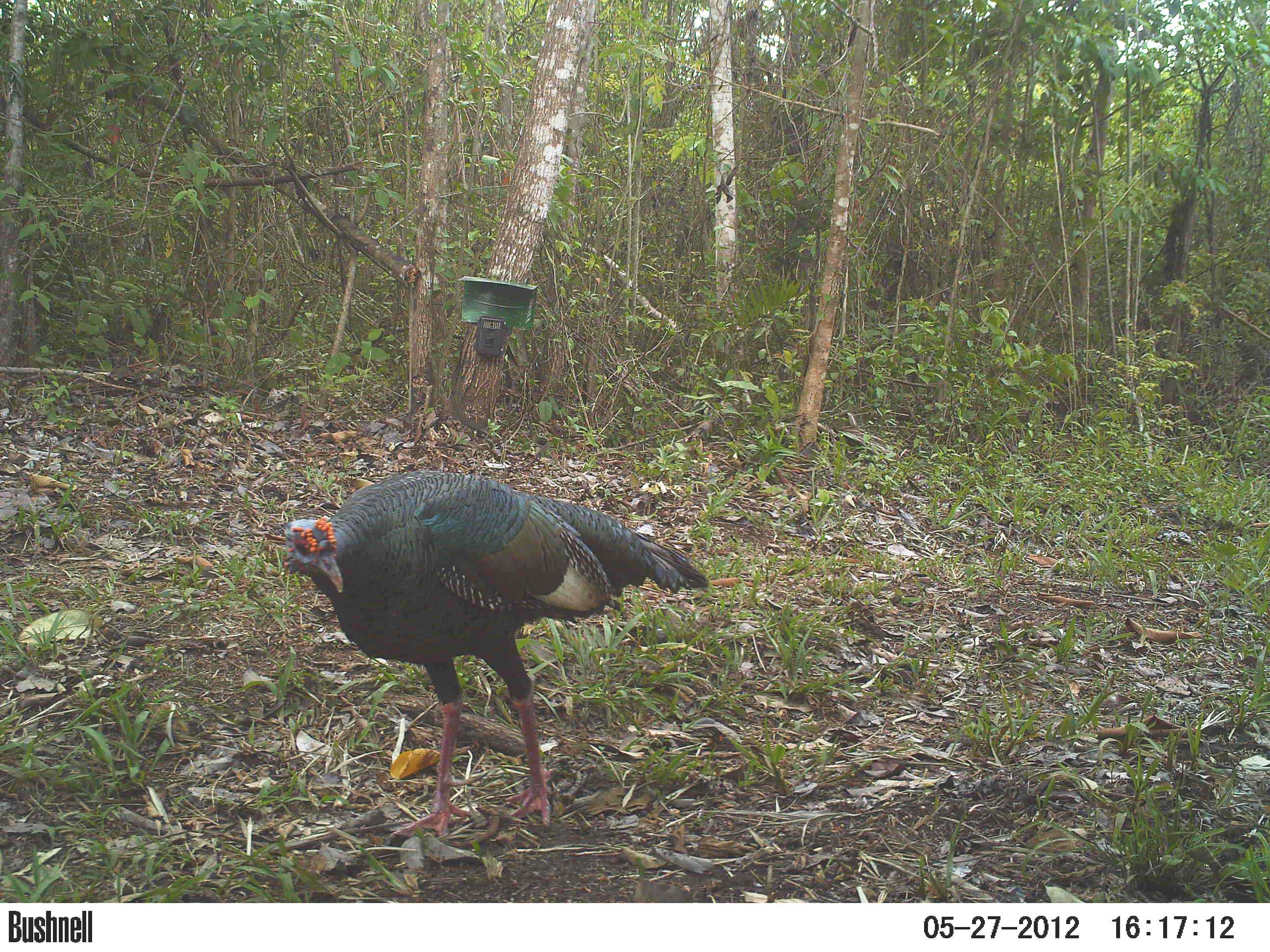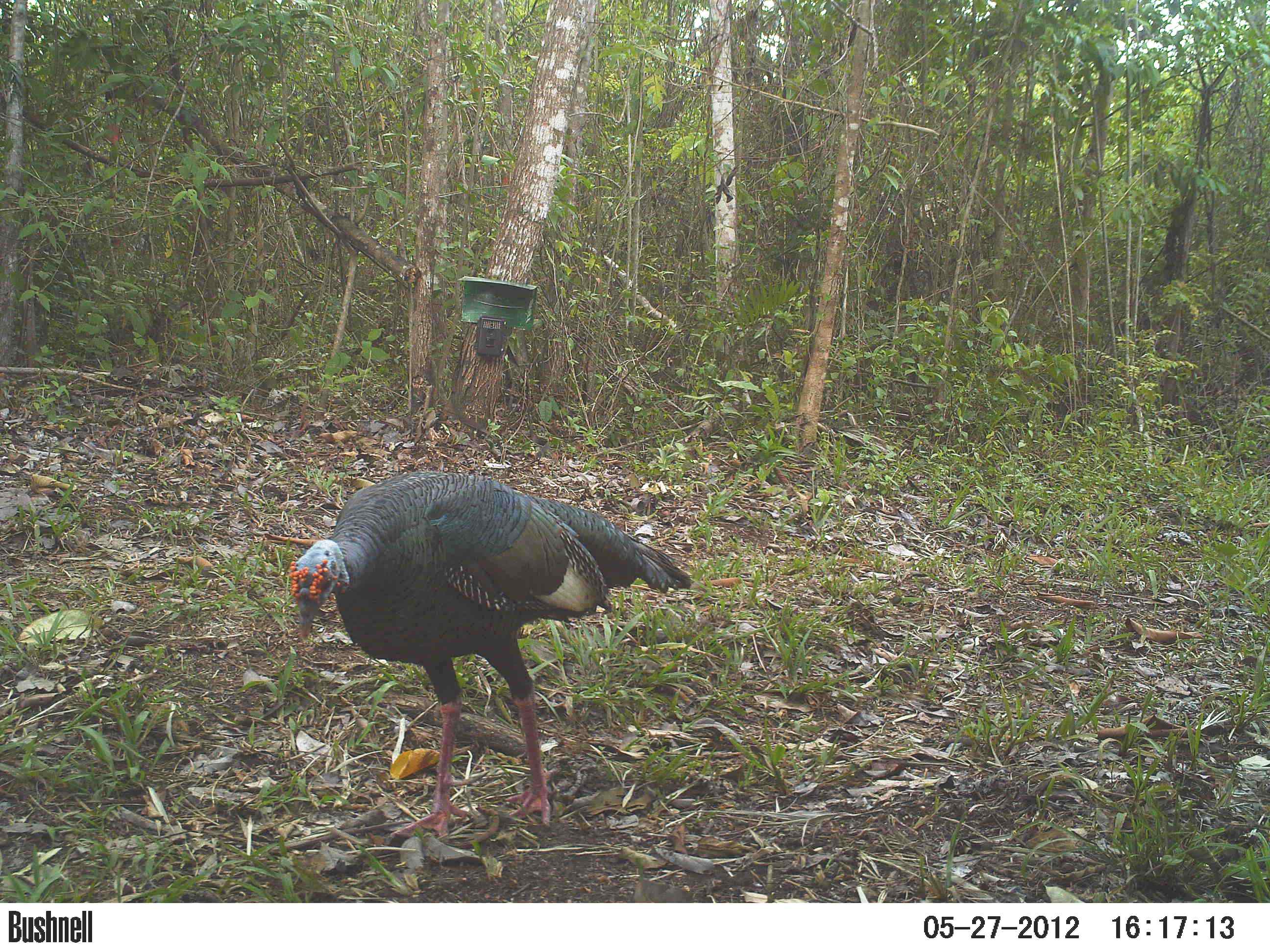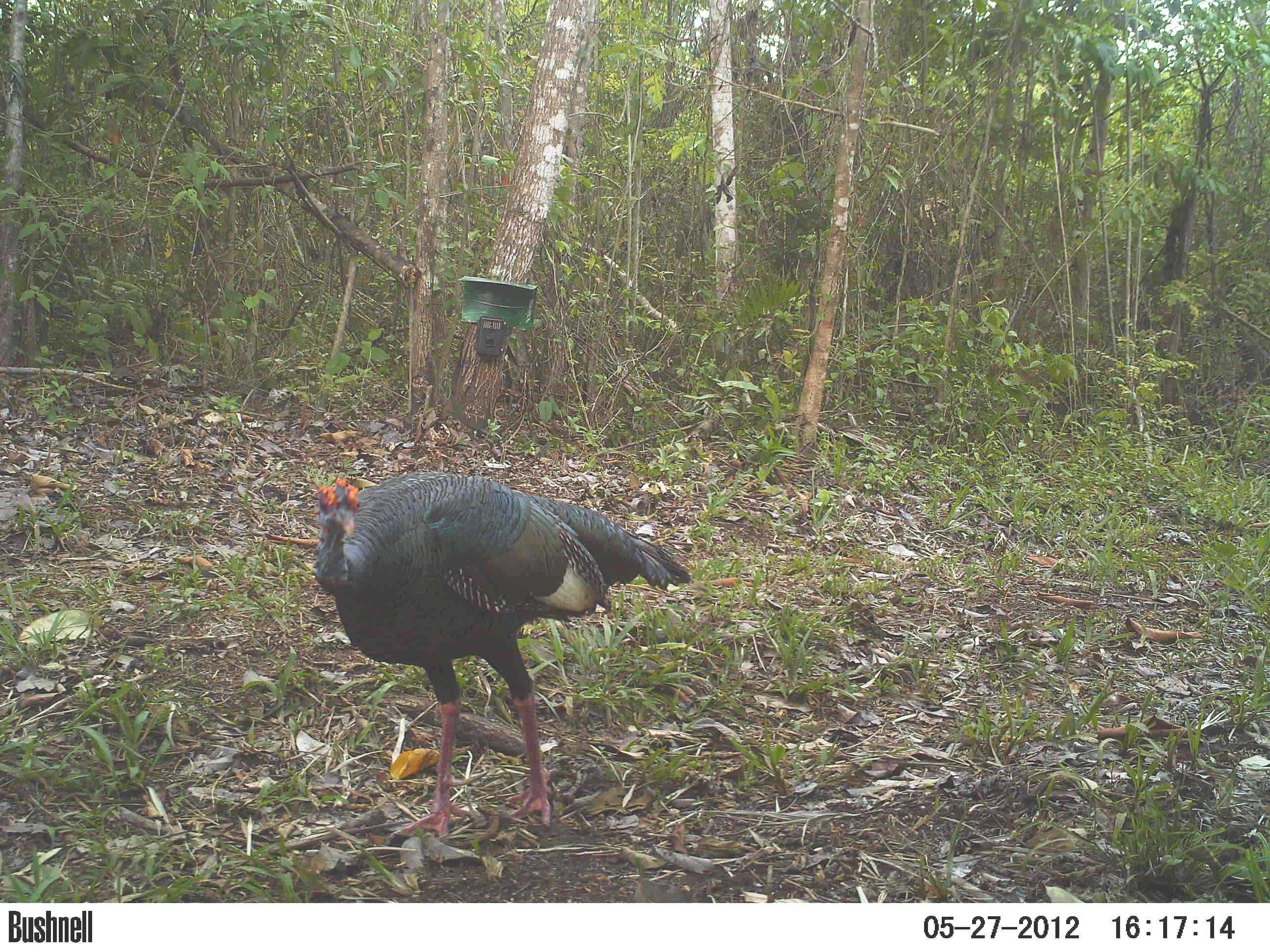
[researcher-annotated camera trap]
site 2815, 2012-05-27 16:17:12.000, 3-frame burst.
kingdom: Animalia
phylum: Chordata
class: Aves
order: Galliformes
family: Phasianidae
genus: Meleagris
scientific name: Meleagris ocellata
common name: ocellated turkey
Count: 1.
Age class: adult.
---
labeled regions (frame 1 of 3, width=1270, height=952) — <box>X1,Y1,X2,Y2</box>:
meleagris ocellata: <box>281,469,710,838</box>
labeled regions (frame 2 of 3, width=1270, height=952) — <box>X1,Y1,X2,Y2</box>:
meleagris ocellata: <box>287,470,692,840</box>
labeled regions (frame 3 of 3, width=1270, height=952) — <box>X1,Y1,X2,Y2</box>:
meleagris ocellata: <box>309,471,691,841</box>